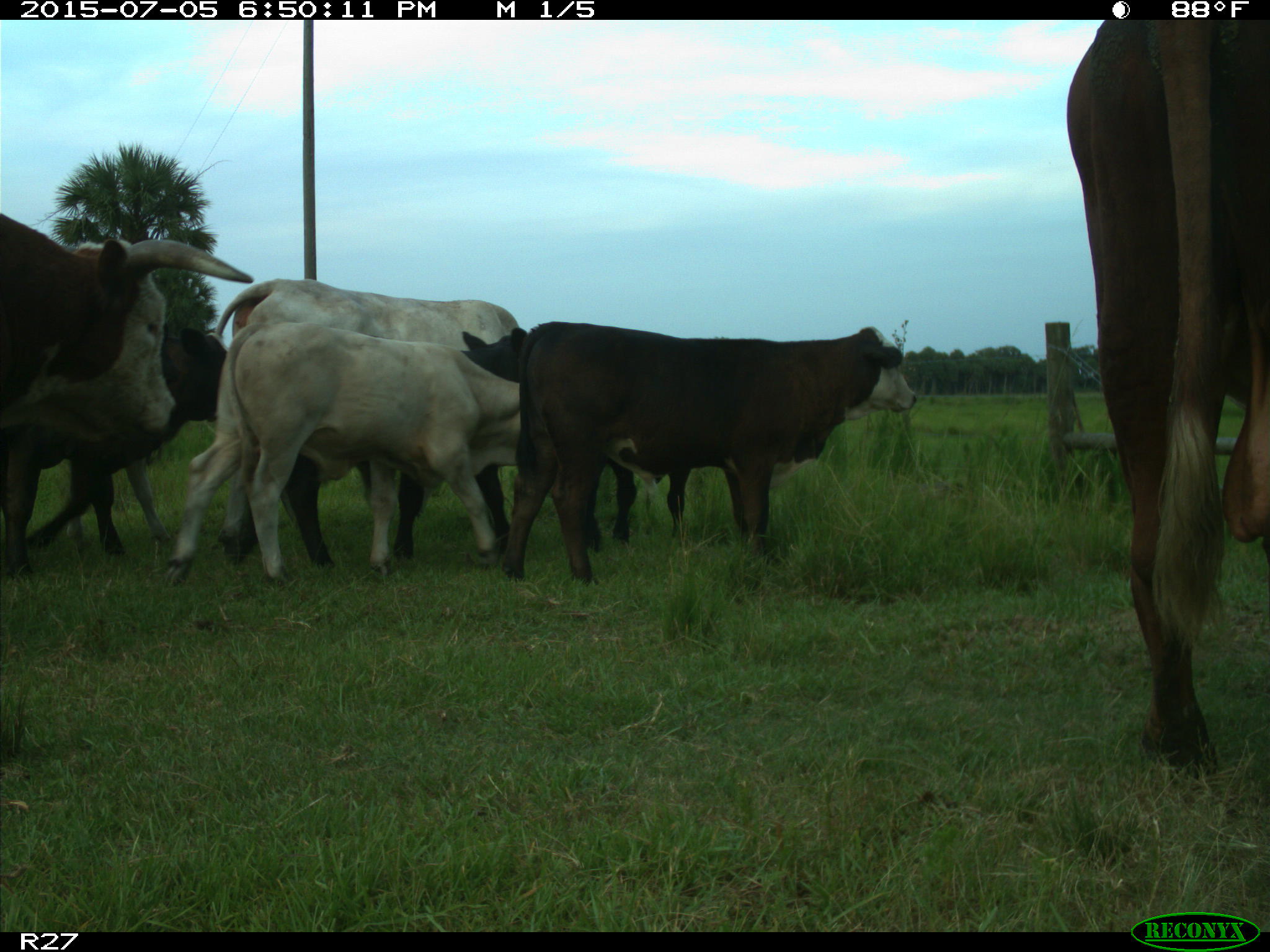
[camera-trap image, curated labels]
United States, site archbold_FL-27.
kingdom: Animalia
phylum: Chordata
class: Mammalia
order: Artiodactyla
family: Bovidae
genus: Bos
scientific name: Bos taurus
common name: domestic cow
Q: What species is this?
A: Bos taurus (domestic cow).